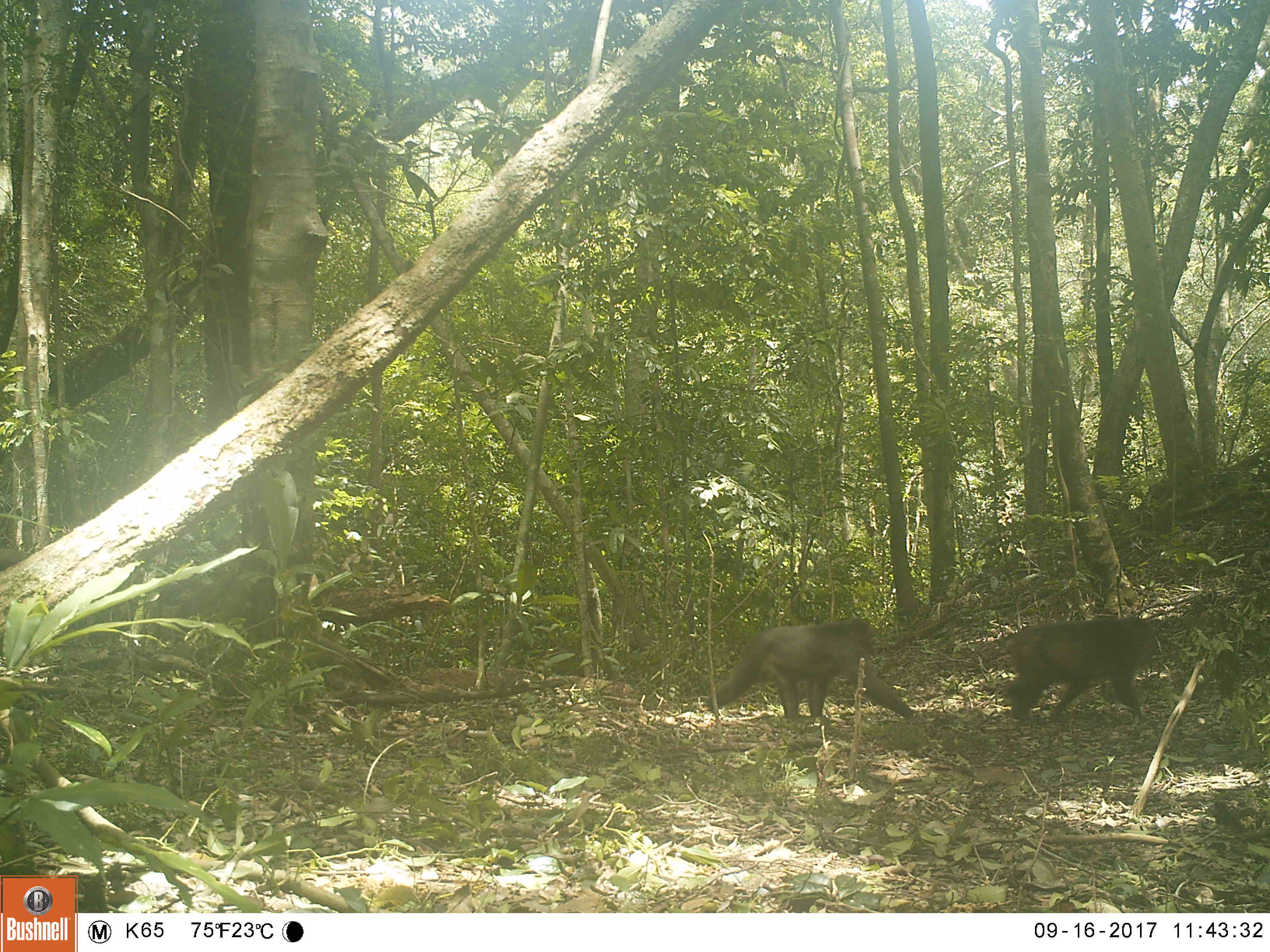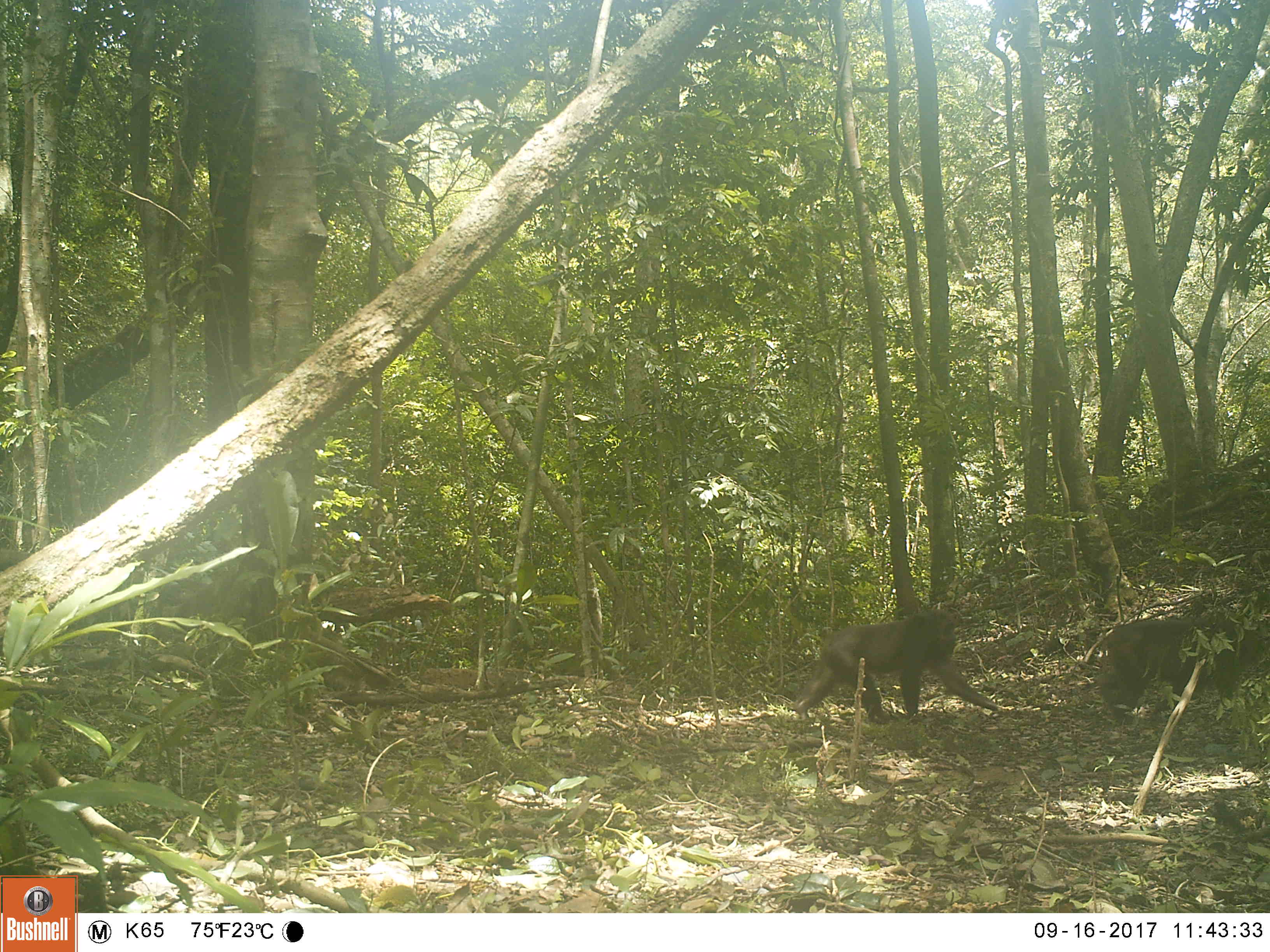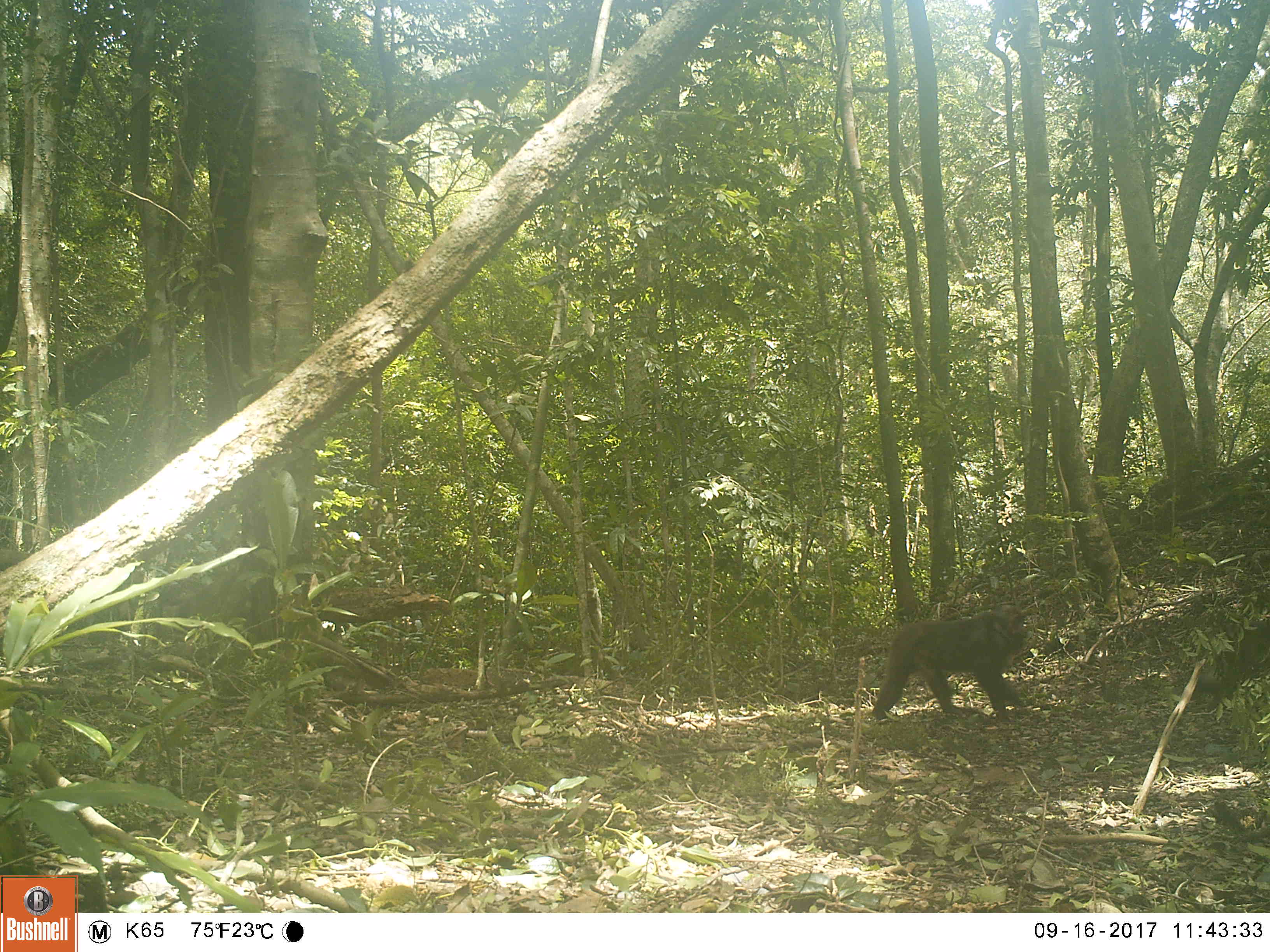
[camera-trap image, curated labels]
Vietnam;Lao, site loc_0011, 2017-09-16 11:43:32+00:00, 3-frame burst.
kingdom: Animalia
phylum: Chordata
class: Mammalia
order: Primates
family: Cercopithecidae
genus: Macaca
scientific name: Macaca arctoides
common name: stump-tailed macaque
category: stump tailed macaque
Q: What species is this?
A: Stump tailed macaque (stump-tailed macaque) (Macaca arctoides).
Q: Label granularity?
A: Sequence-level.